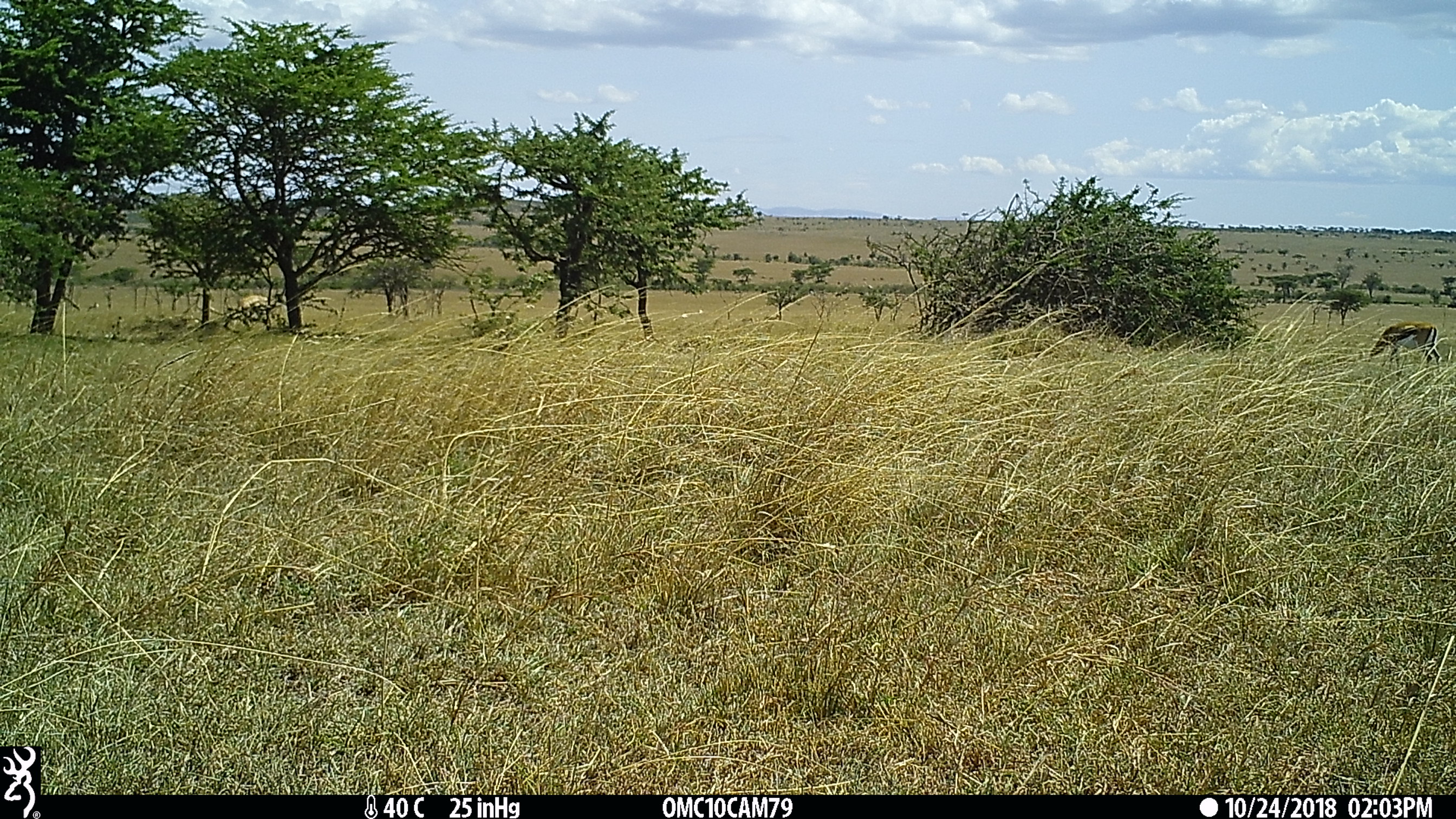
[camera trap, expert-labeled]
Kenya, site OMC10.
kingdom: Animalia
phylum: Chordata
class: Mammalia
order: Artiodactyla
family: Bovidae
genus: Damaliscus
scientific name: Damaliscus lunatus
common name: topi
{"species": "topi (Damaliscus lunatus)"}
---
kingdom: Animalia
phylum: Chordata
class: Mammalia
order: Artiodactyla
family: Bovidae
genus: Eudorcas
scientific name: Eudorcas thomsonii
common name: thomon's gazelle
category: gazelle thomsons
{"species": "gazelle thomsons (thomon's gazelle) (Eudorcas thomsonii)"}